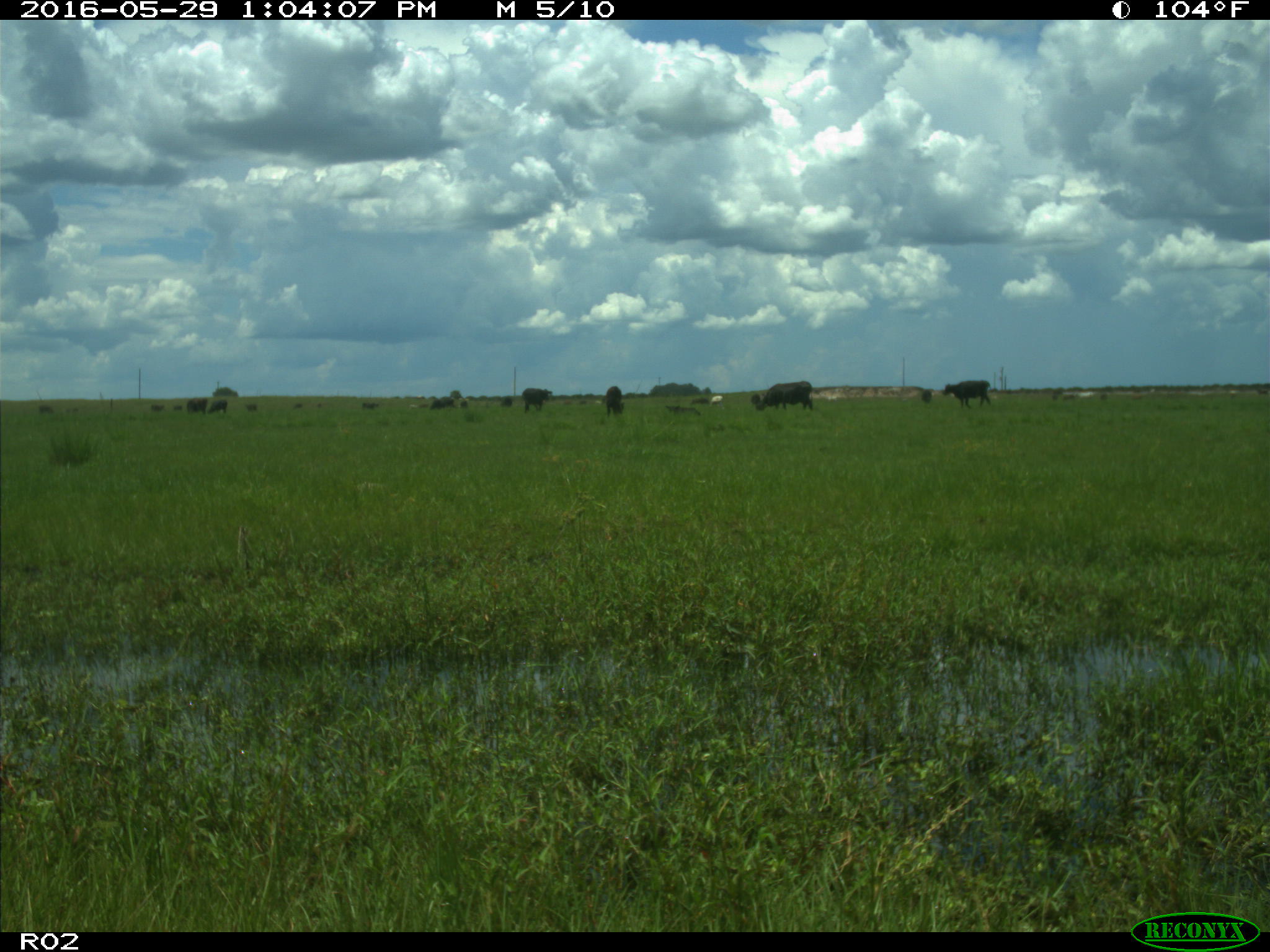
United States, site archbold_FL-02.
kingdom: Animalia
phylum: Chordata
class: Mammalia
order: Artiodactyla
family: Bovidae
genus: Bos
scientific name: Bos taurus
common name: domestic cow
Bos taurus (domestic cow).